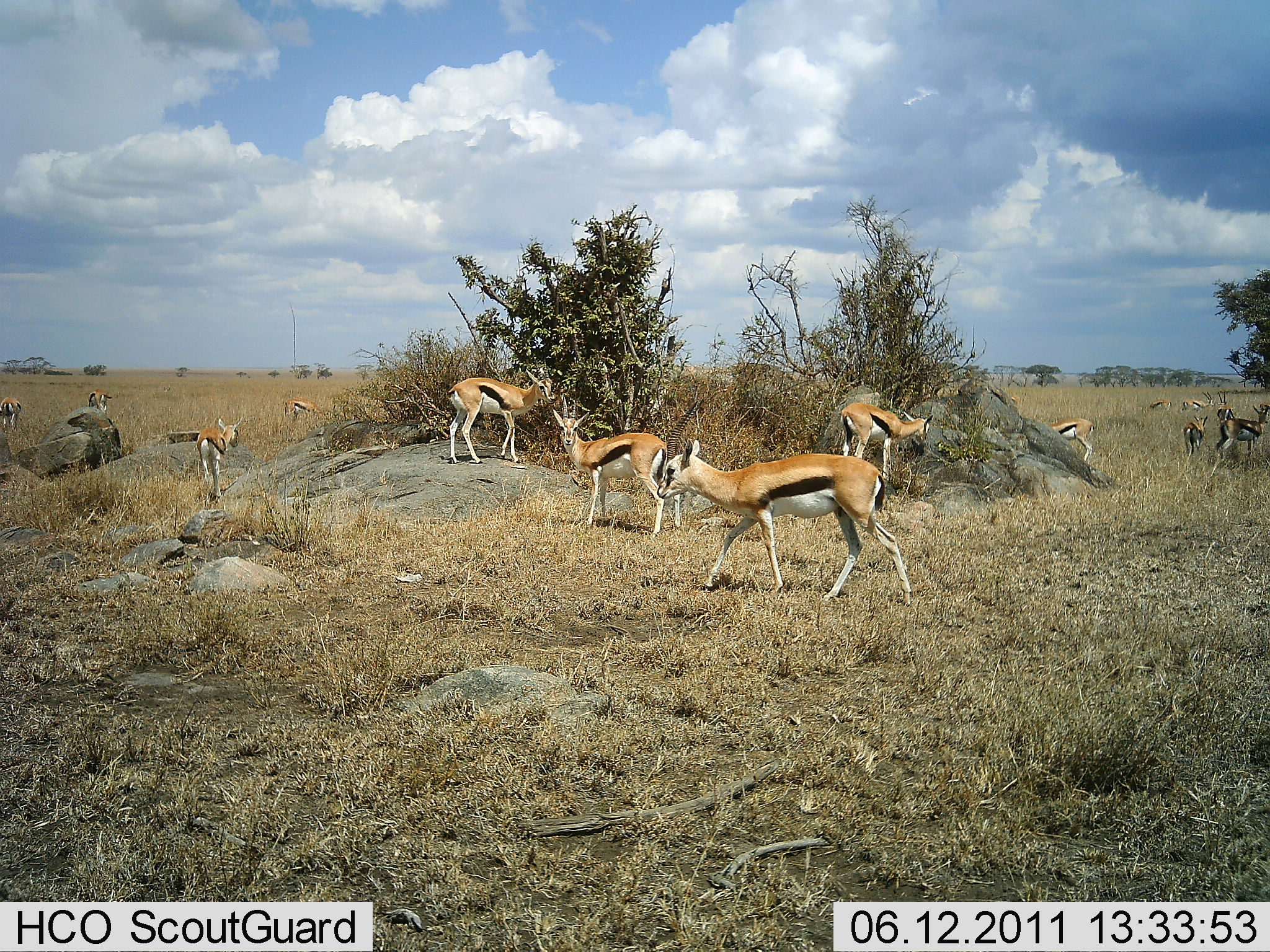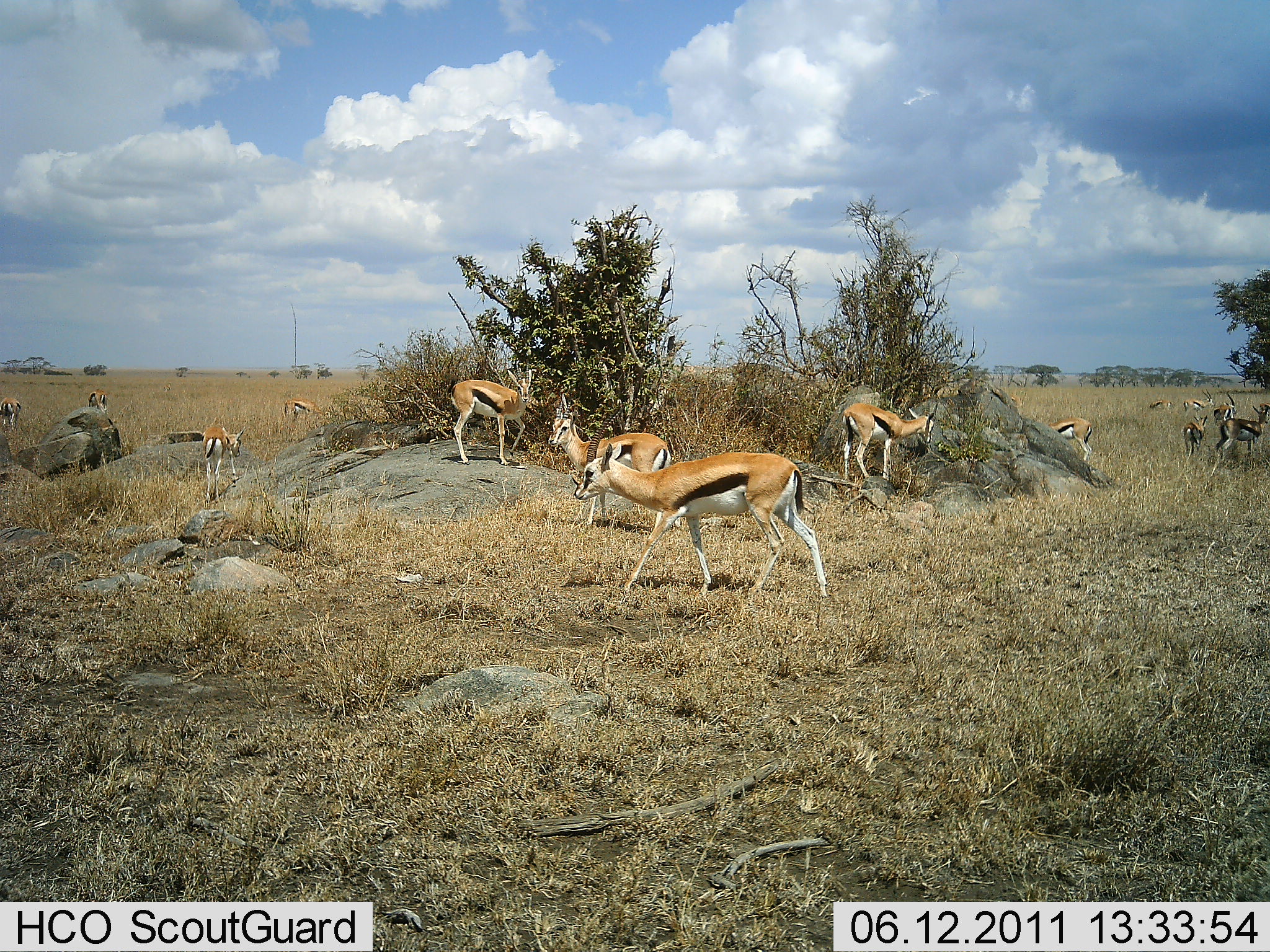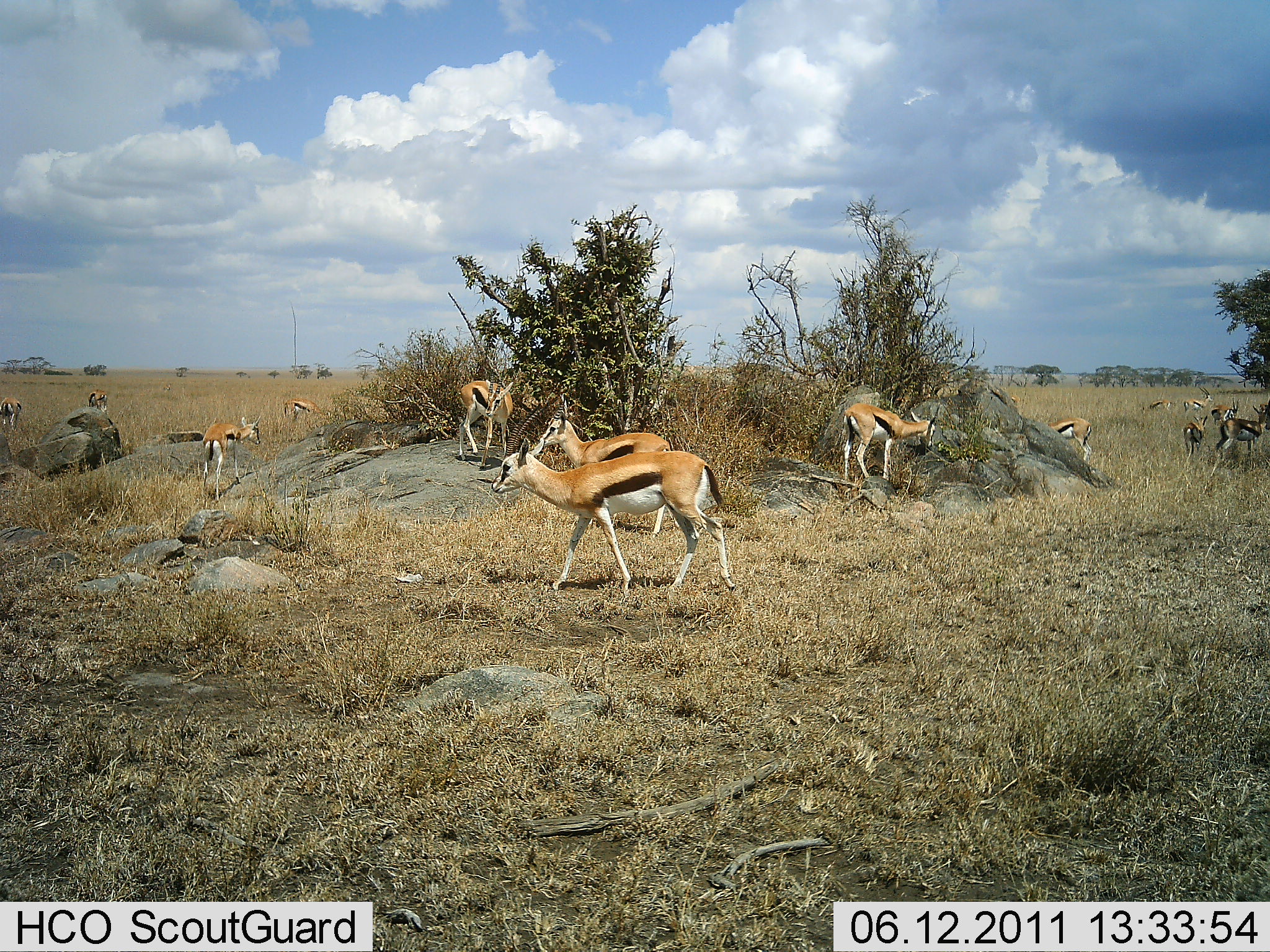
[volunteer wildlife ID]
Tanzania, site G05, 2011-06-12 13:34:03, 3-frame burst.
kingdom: Animalia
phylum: Chordata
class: Mammalia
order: Artiodactyla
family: Bovidae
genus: Eudorcas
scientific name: Eudorcas thomsonii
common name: thomson's gazelle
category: gazellethomsons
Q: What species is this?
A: Gazellethomsons (thomson's gazelle) (Eudorcas thomsonii).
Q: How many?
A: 11-50.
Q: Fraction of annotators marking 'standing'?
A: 80%.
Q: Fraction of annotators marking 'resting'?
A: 10%.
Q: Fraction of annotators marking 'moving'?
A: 80%.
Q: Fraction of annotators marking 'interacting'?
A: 10%.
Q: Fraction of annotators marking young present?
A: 0%.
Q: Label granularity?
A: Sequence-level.